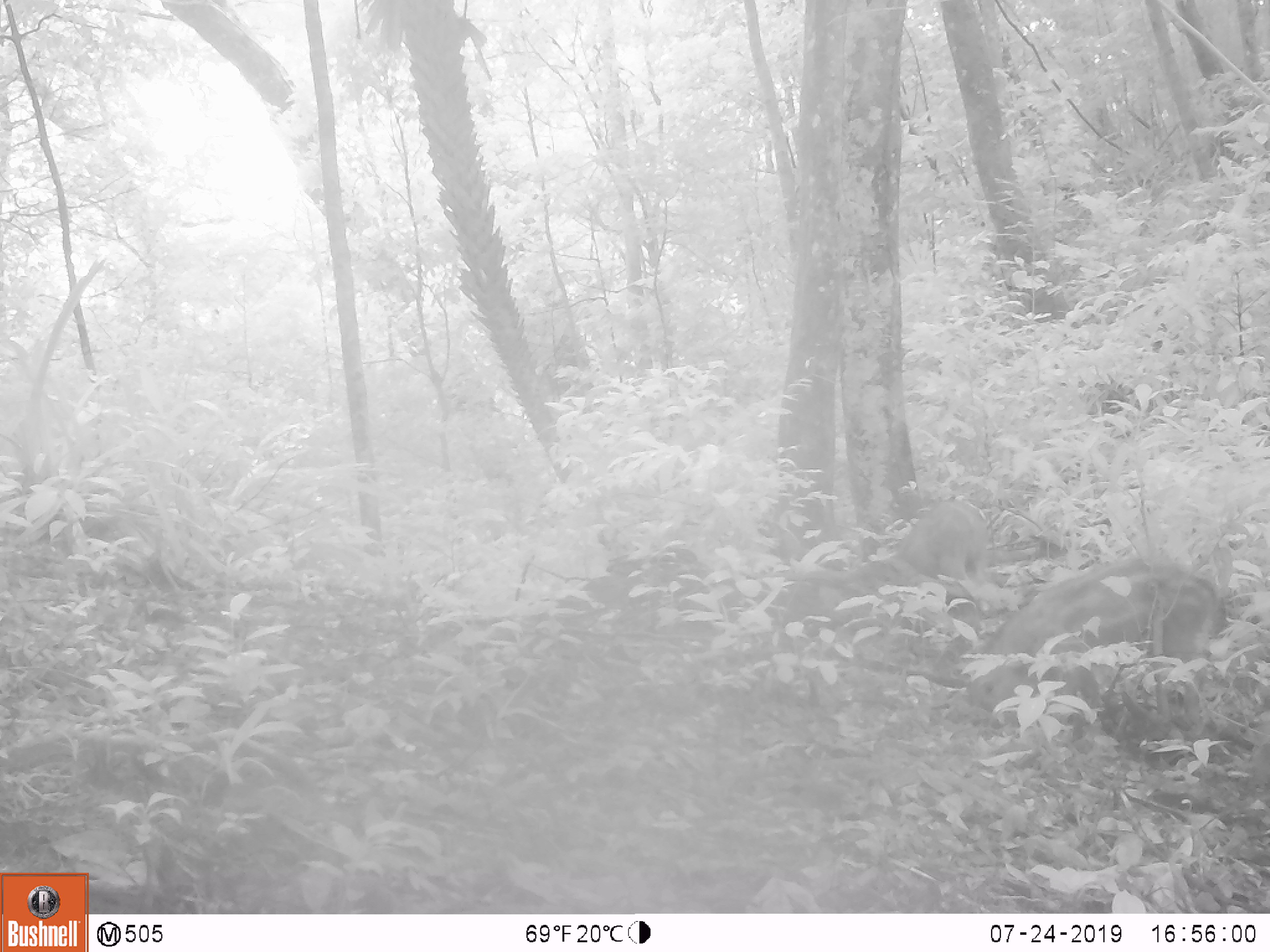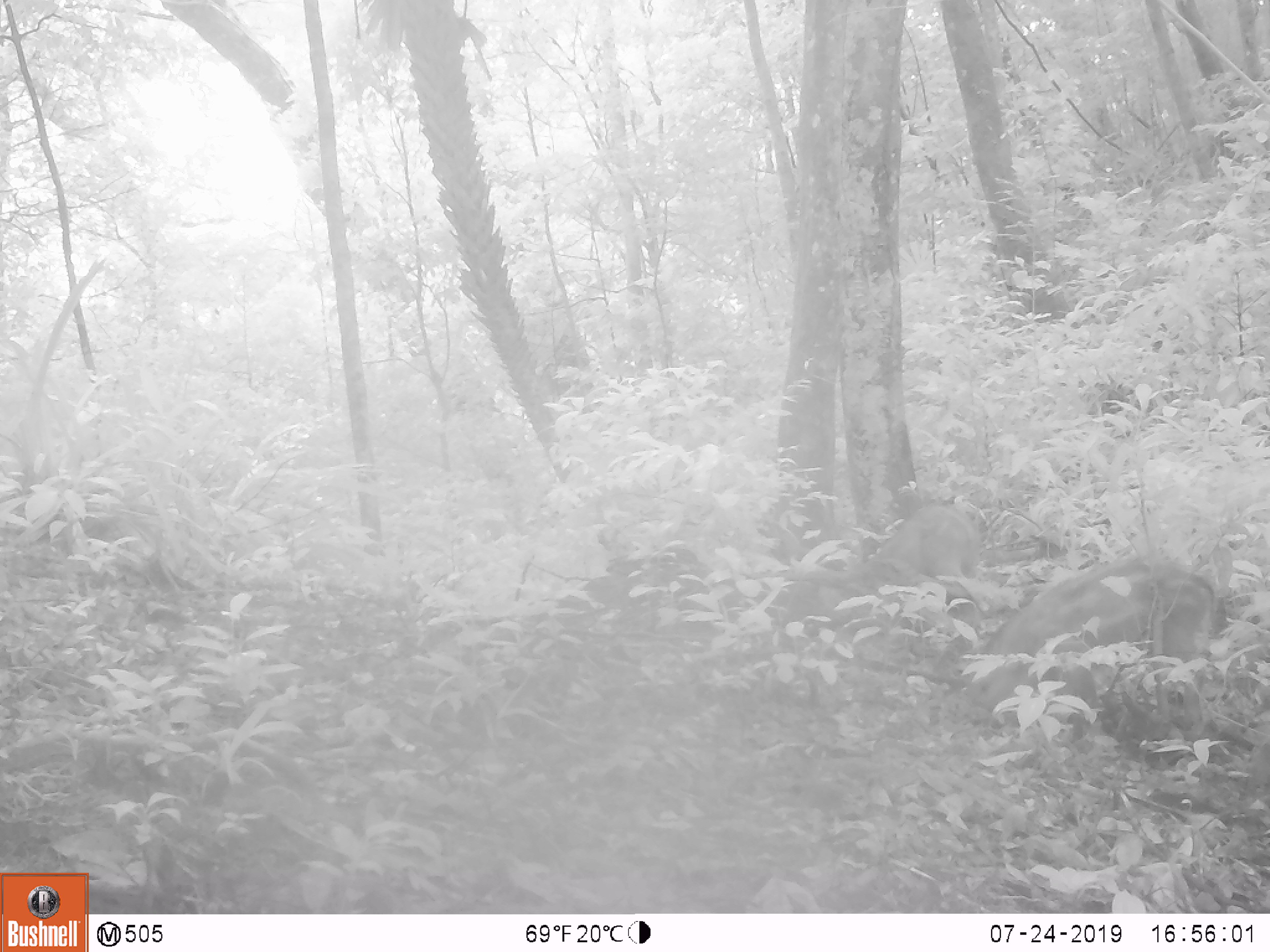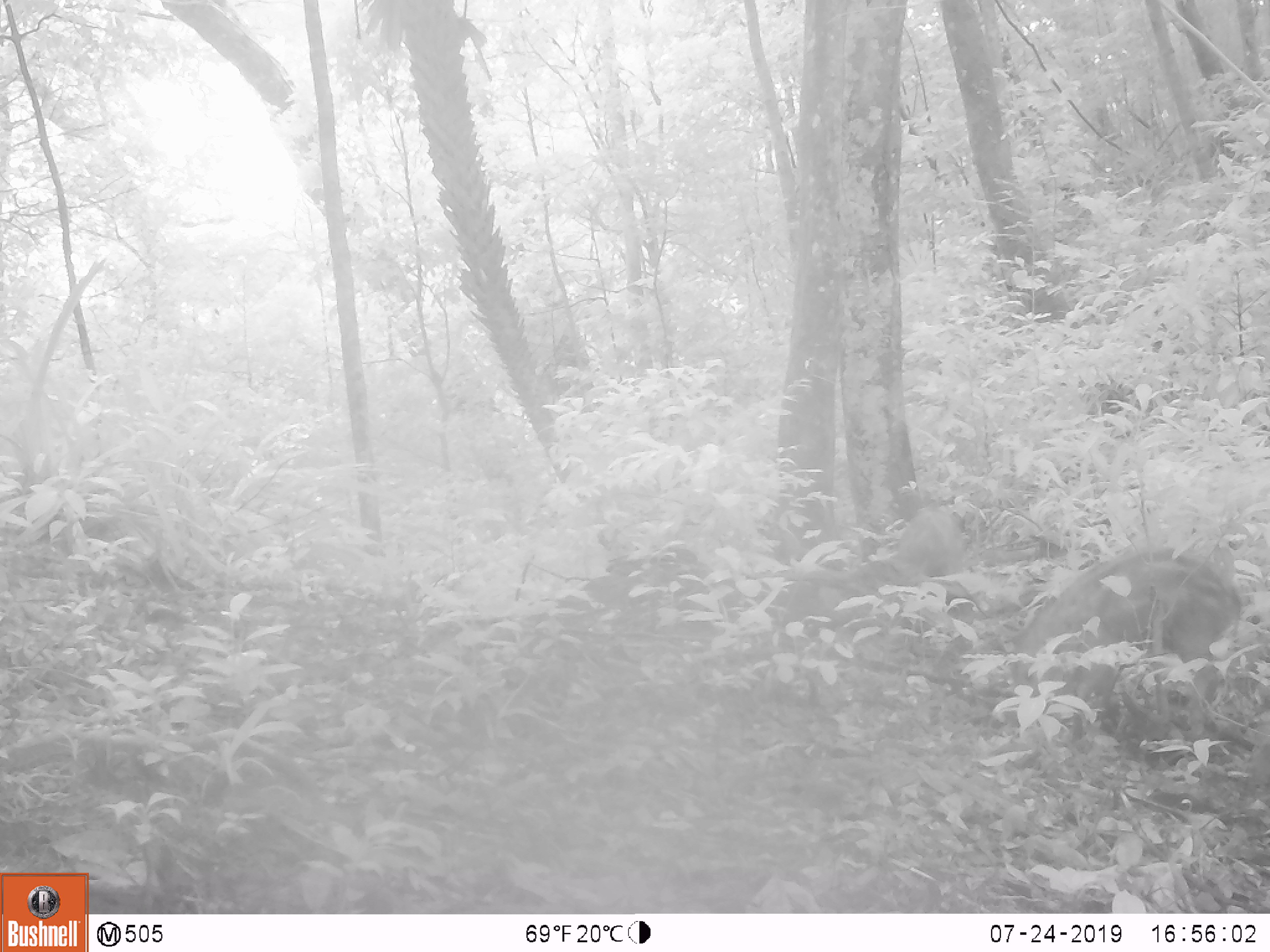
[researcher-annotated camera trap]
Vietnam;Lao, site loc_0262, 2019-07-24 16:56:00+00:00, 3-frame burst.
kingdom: Animalia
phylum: Chordata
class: Mammalia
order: Artiodactyla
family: Suidae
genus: Sus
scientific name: Sus scrofa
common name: eurasian wild pig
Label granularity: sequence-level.